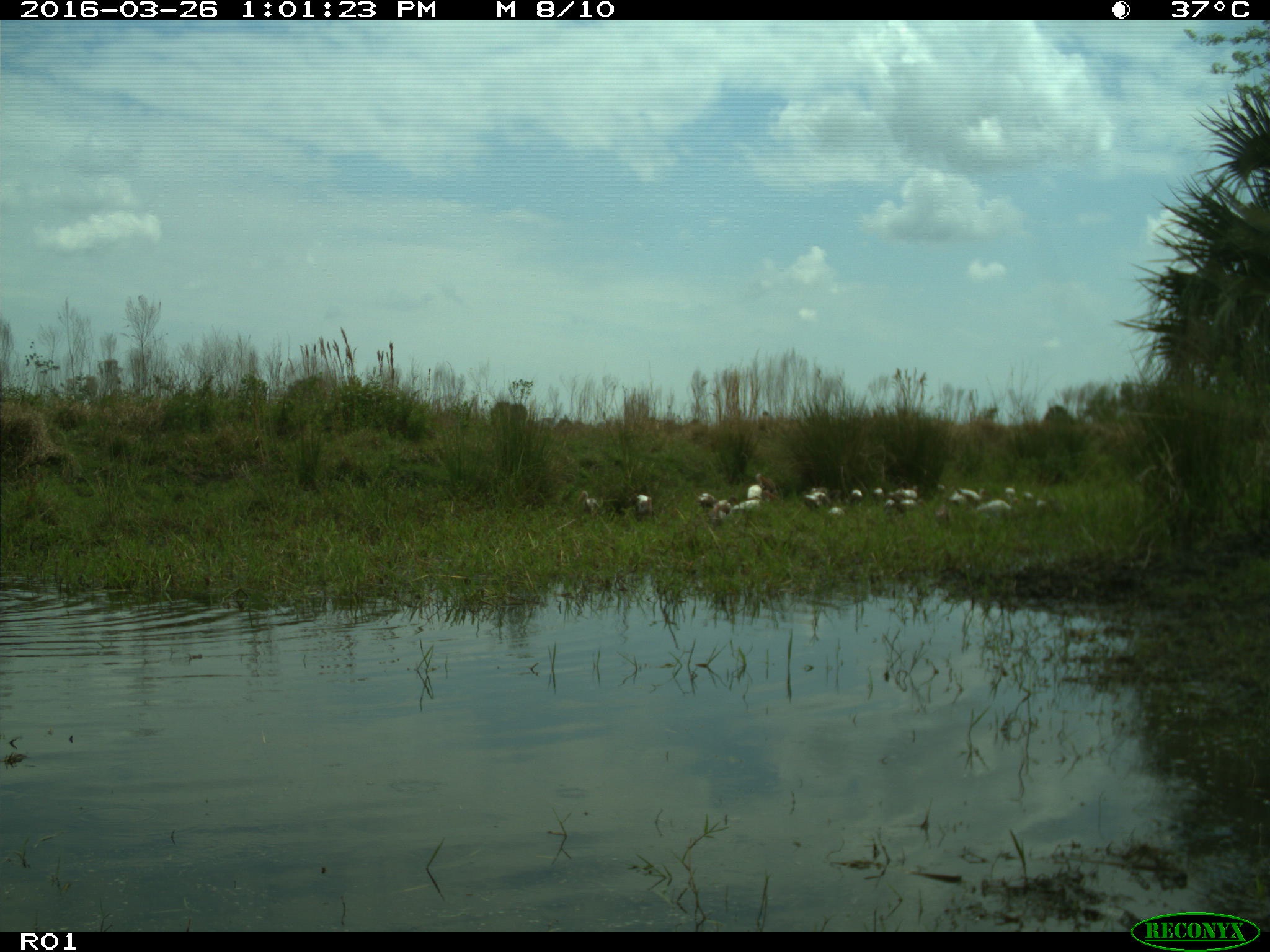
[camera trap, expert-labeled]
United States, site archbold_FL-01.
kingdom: Animalia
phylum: Chordata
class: Aves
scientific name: Aves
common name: birds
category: unidentified bird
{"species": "unidentified bird (birds) (Aves)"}